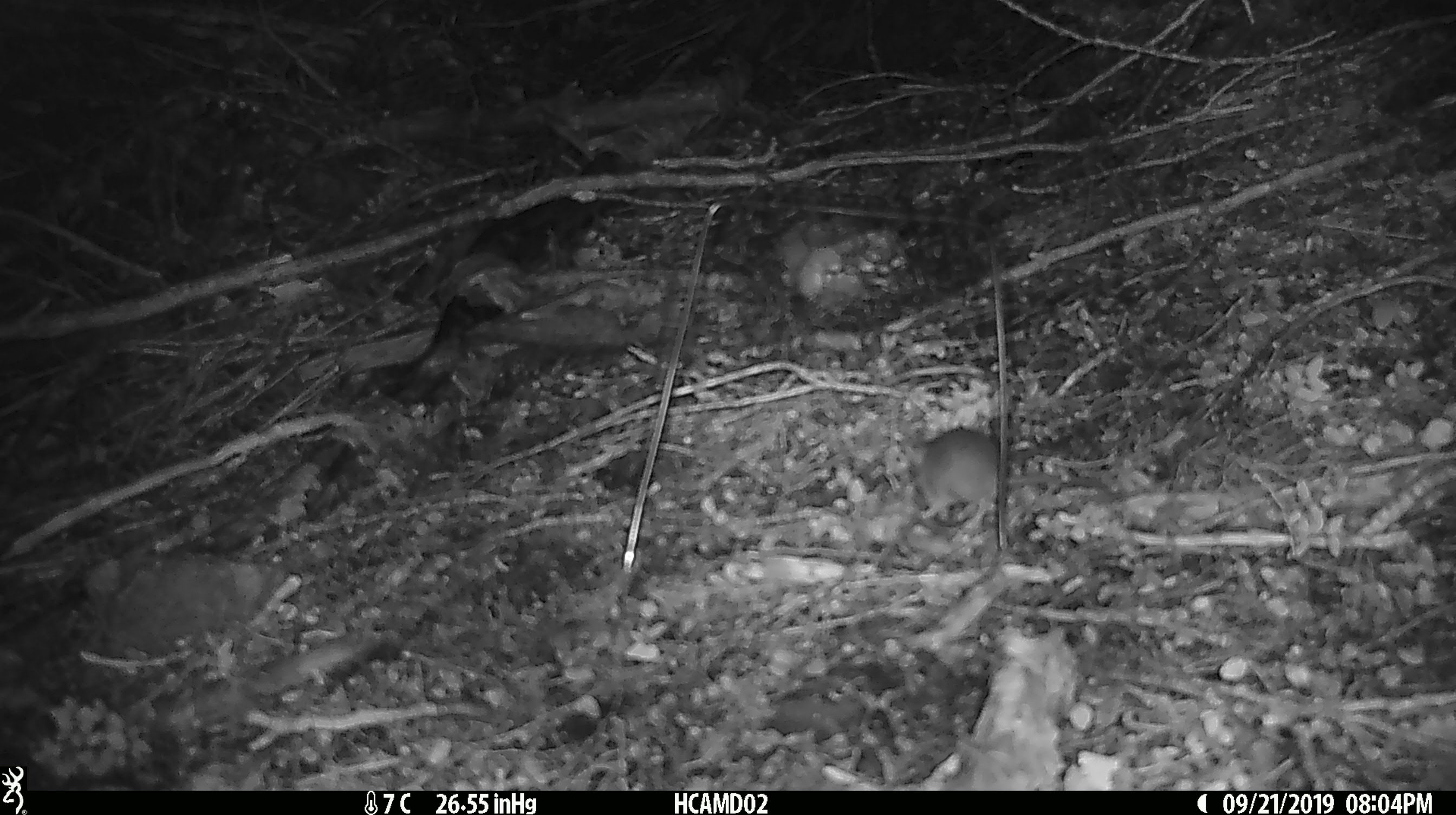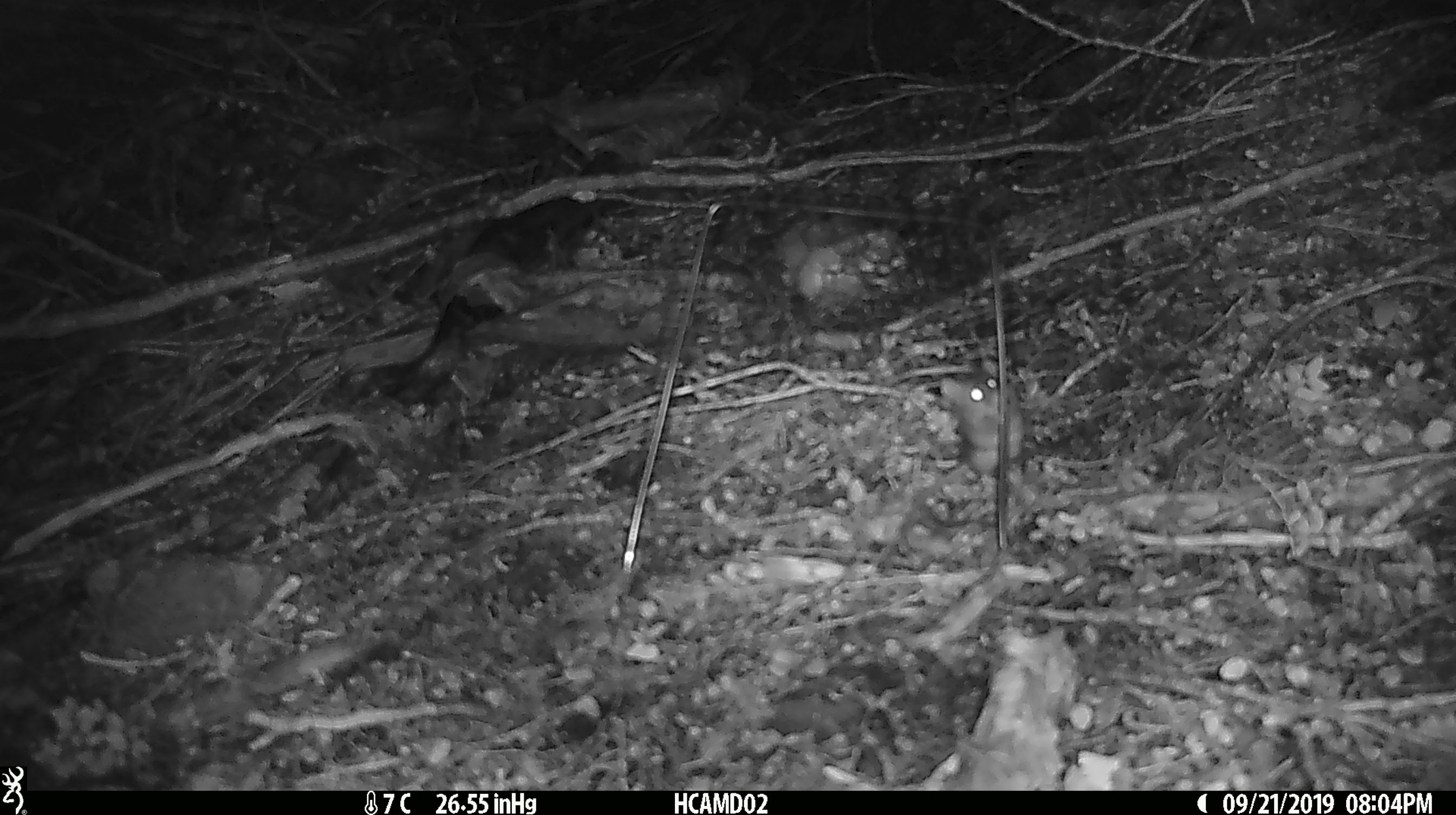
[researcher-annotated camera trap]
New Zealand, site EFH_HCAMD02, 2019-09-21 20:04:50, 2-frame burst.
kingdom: Animalia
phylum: Chordata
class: Mammalia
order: Rodentia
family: Muridae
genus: Mus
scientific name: Mus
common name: mouse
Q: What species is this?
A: Mouse (Mus).